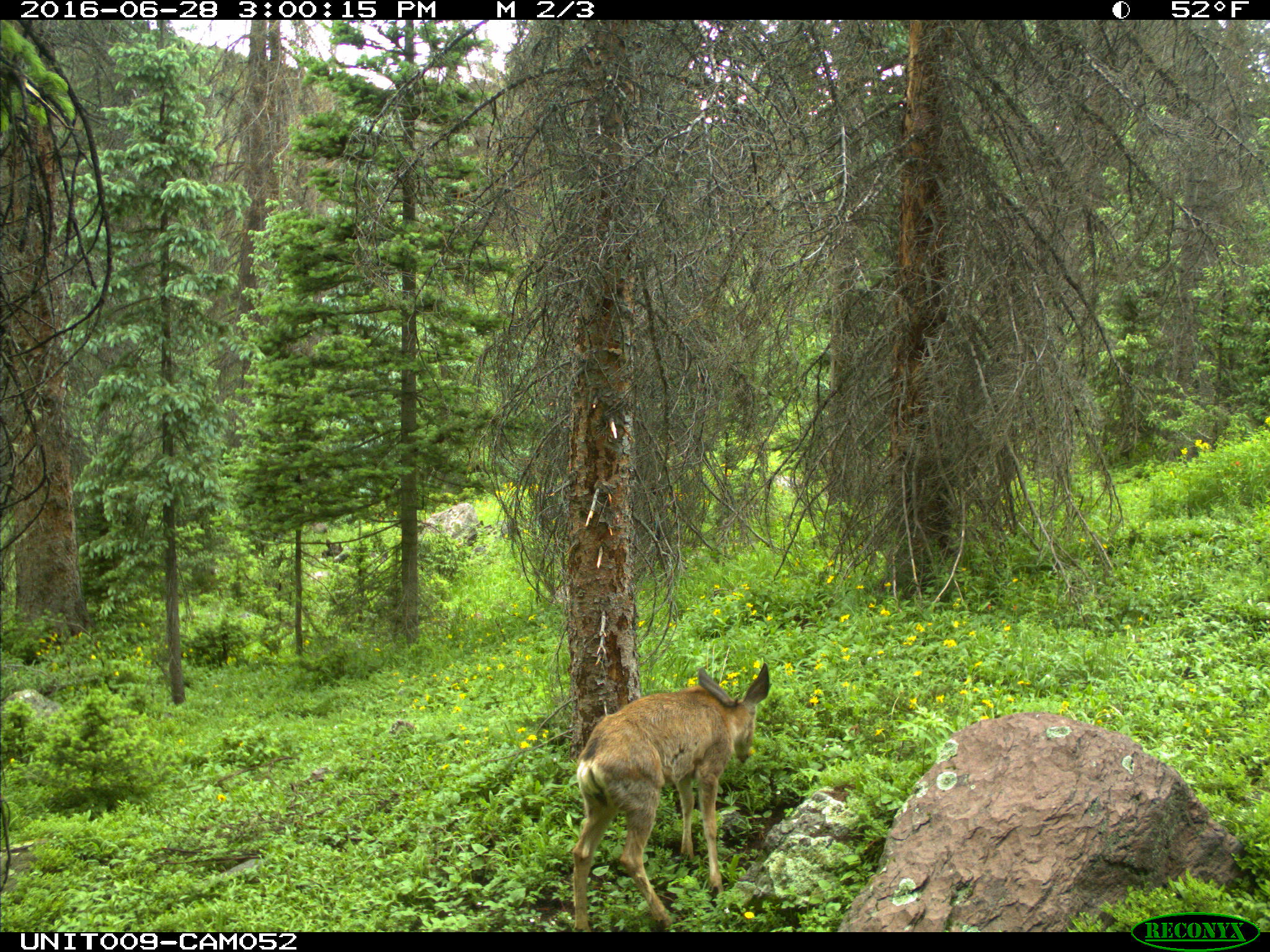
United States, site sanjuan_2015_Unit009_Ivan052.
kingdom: Animalia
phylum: Chordata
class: Mammalia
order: Artiodactyla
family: Cervidae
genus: Odocoileus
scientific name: Odocoileus hemionus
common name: mule deer